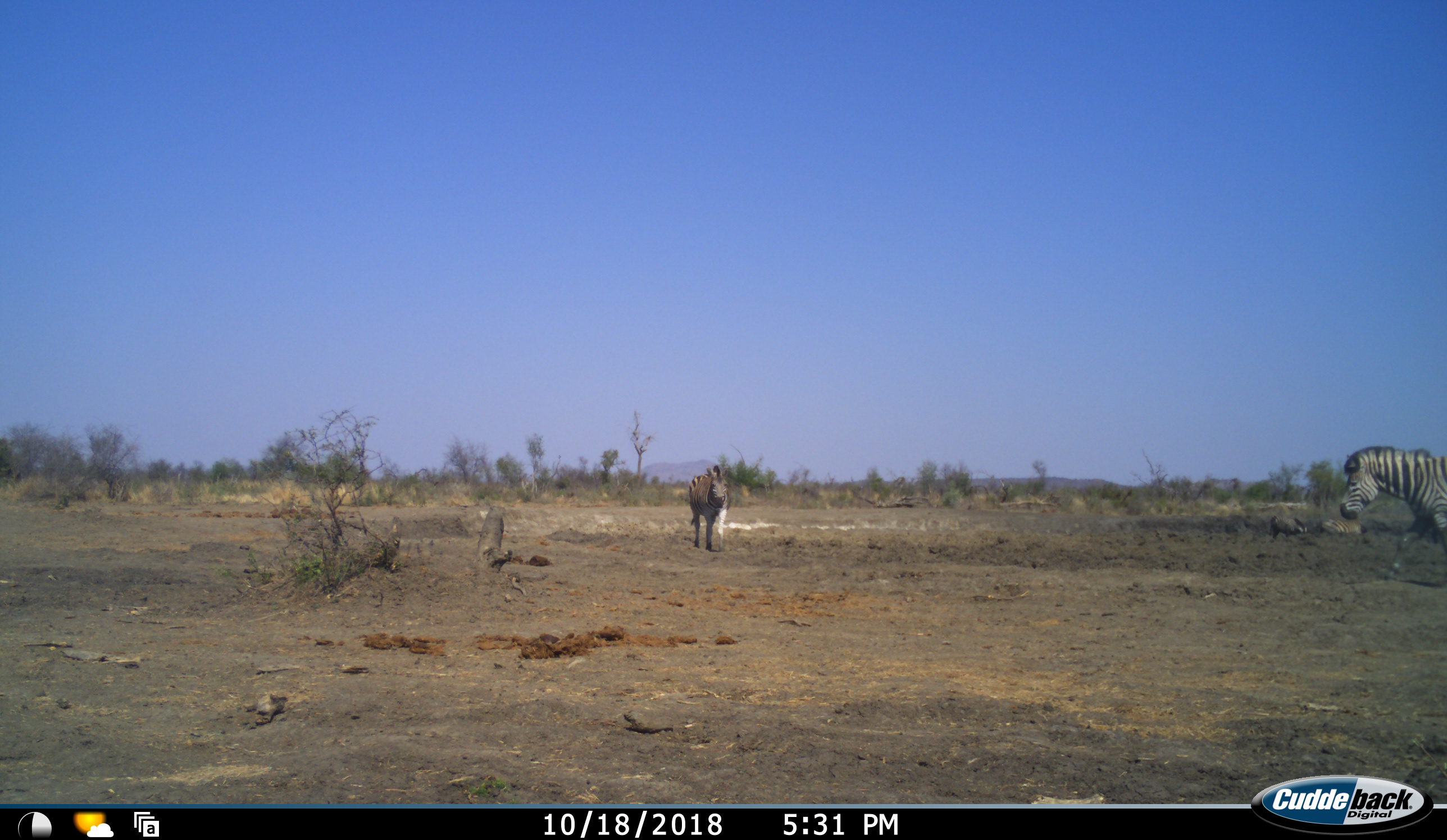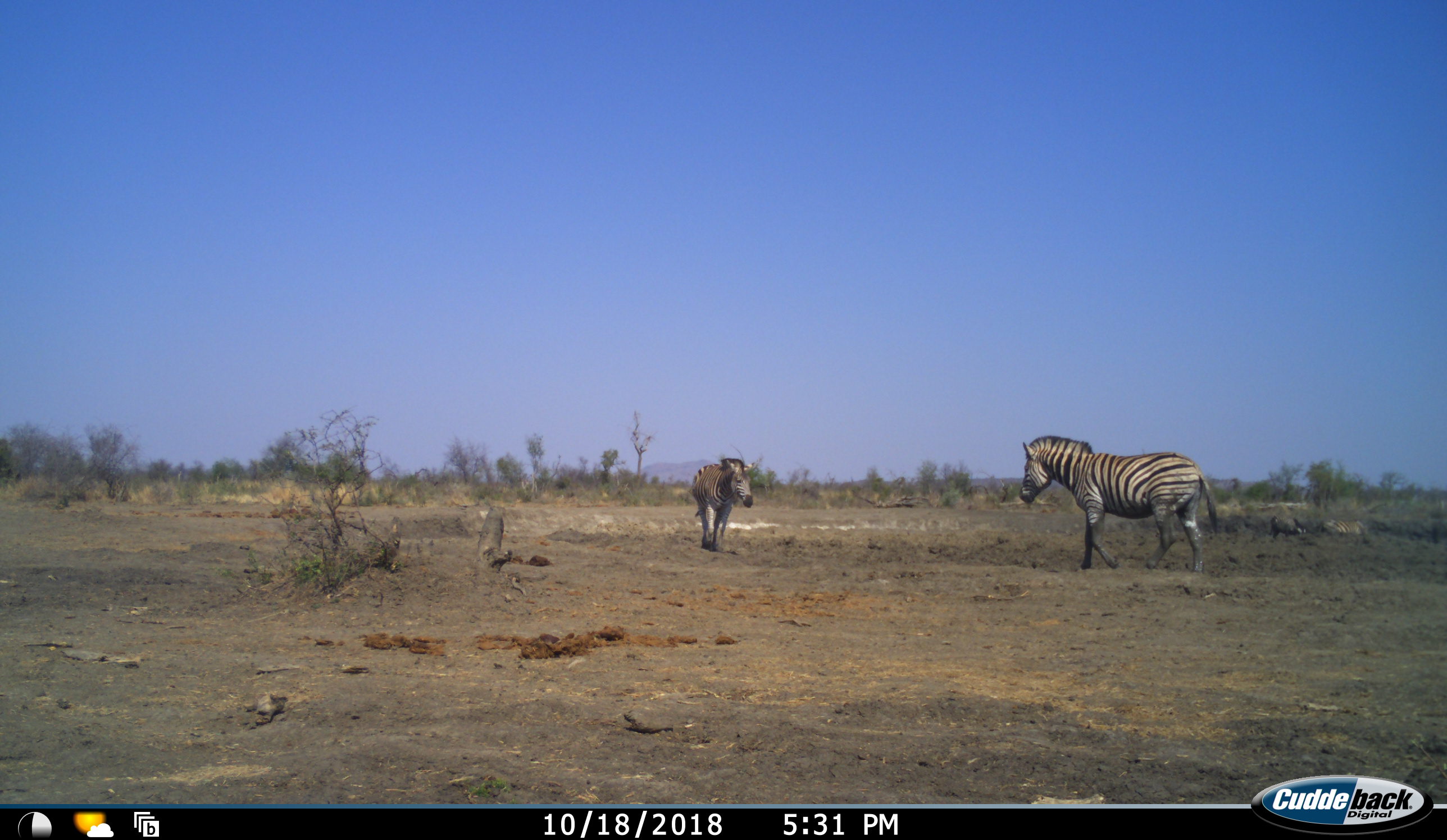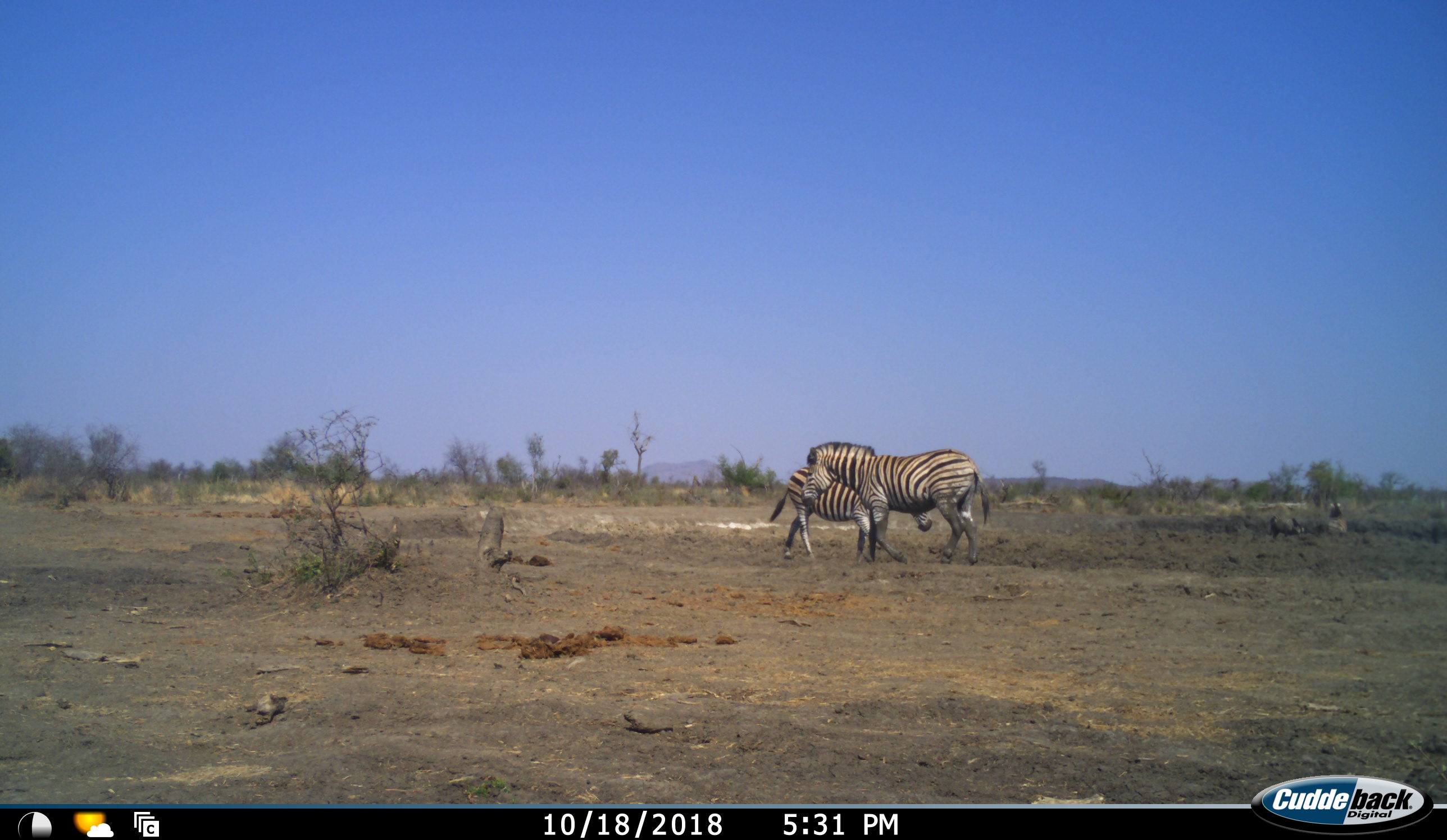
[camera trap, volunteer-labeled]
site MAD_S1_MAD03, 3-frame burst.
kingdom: Animalia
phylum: Chordata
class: Mammalia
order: Artiodactyla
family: Suidae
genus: Phacochoerus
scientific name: Phacochoerus africanus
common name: warthog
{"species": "warthog (Phacochoerus africanus)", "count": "1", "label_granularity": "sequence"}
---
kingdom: Animalia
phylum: Chordata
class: Mammalia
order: Perissodactyla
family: Equidae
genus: Equus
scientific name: Equus quagga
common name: plains zebra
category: zebraplains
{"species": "zebraplains (plains zebra) (Equus quagga)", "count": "3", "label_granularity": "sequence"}